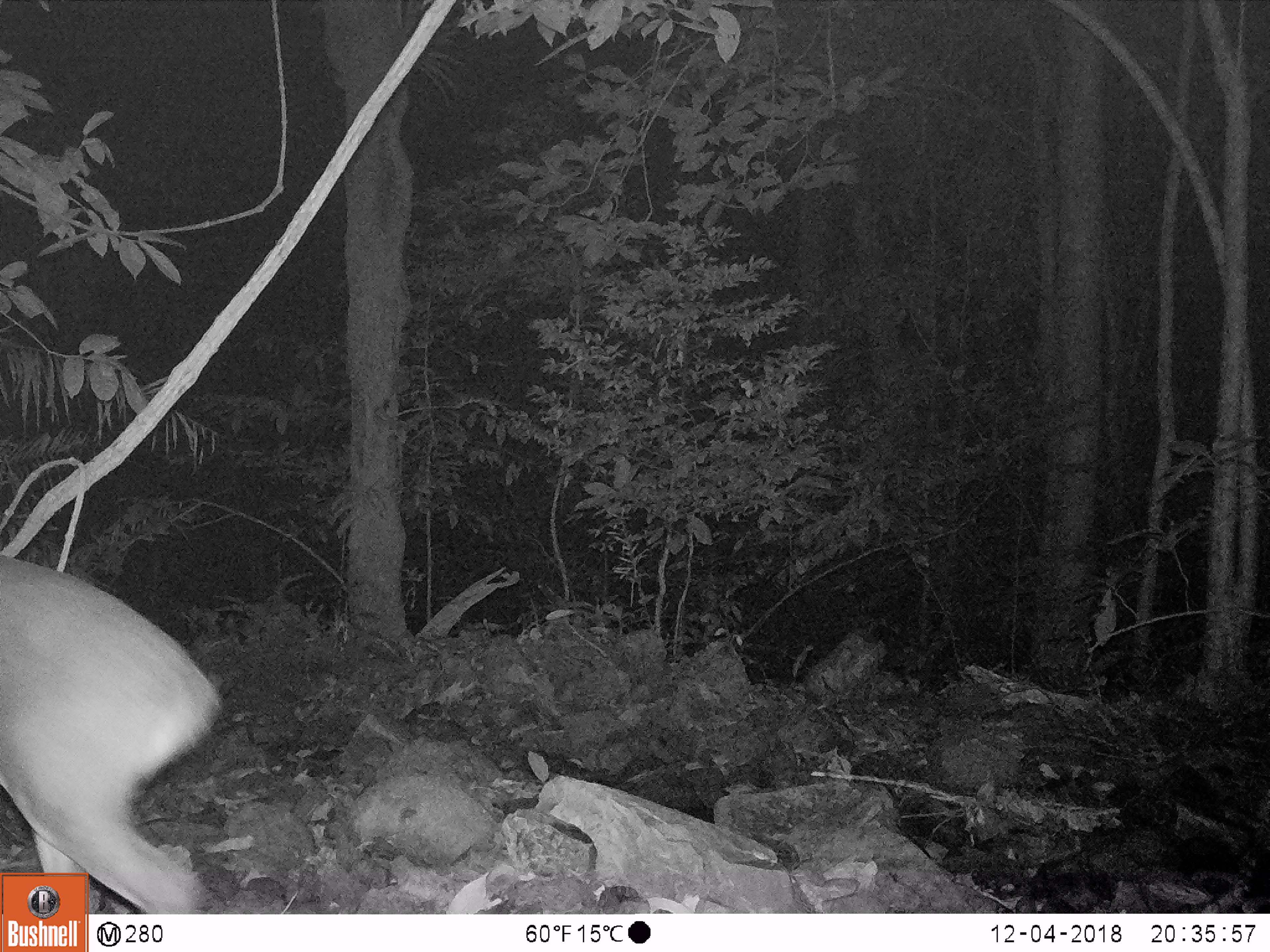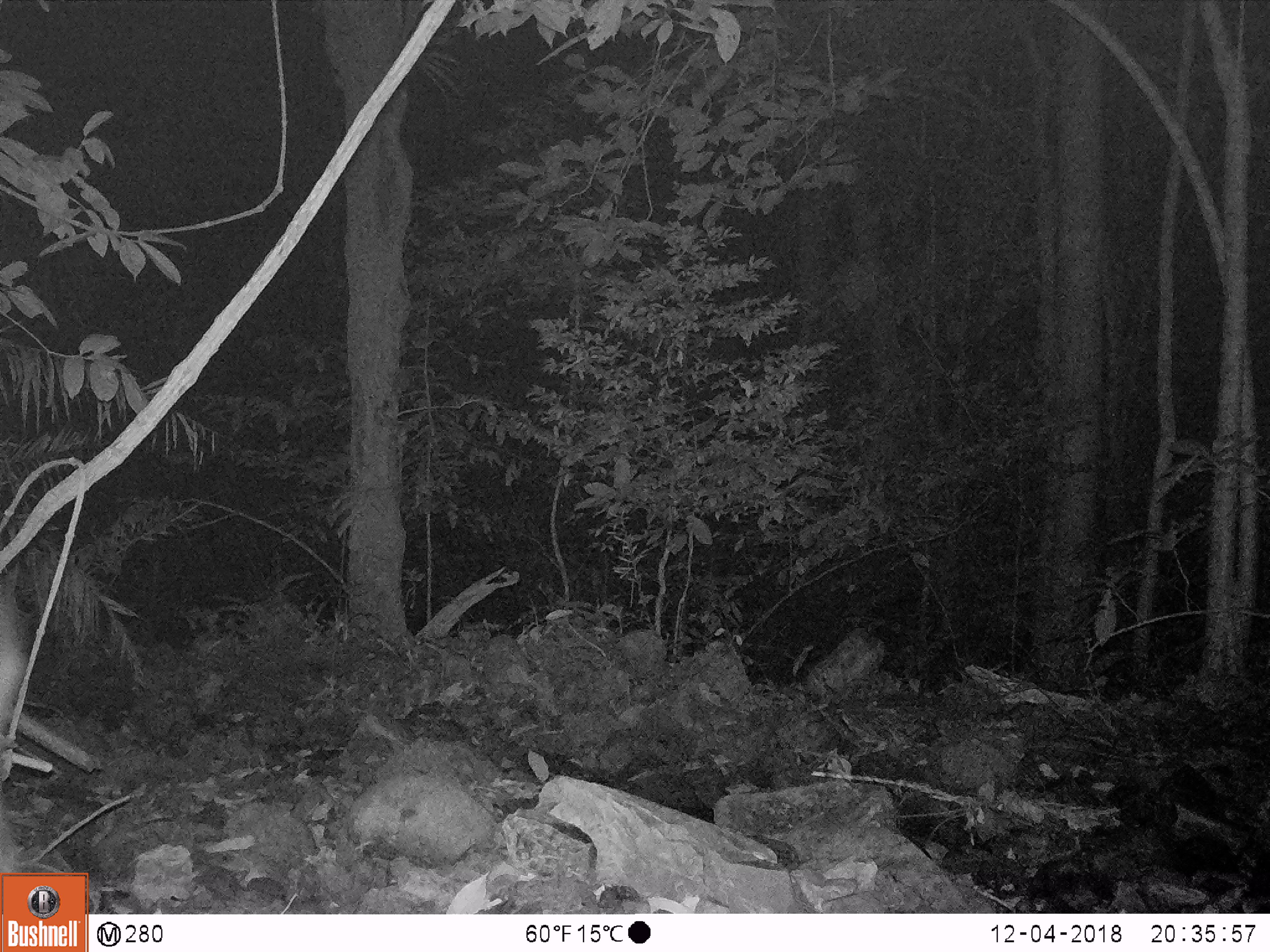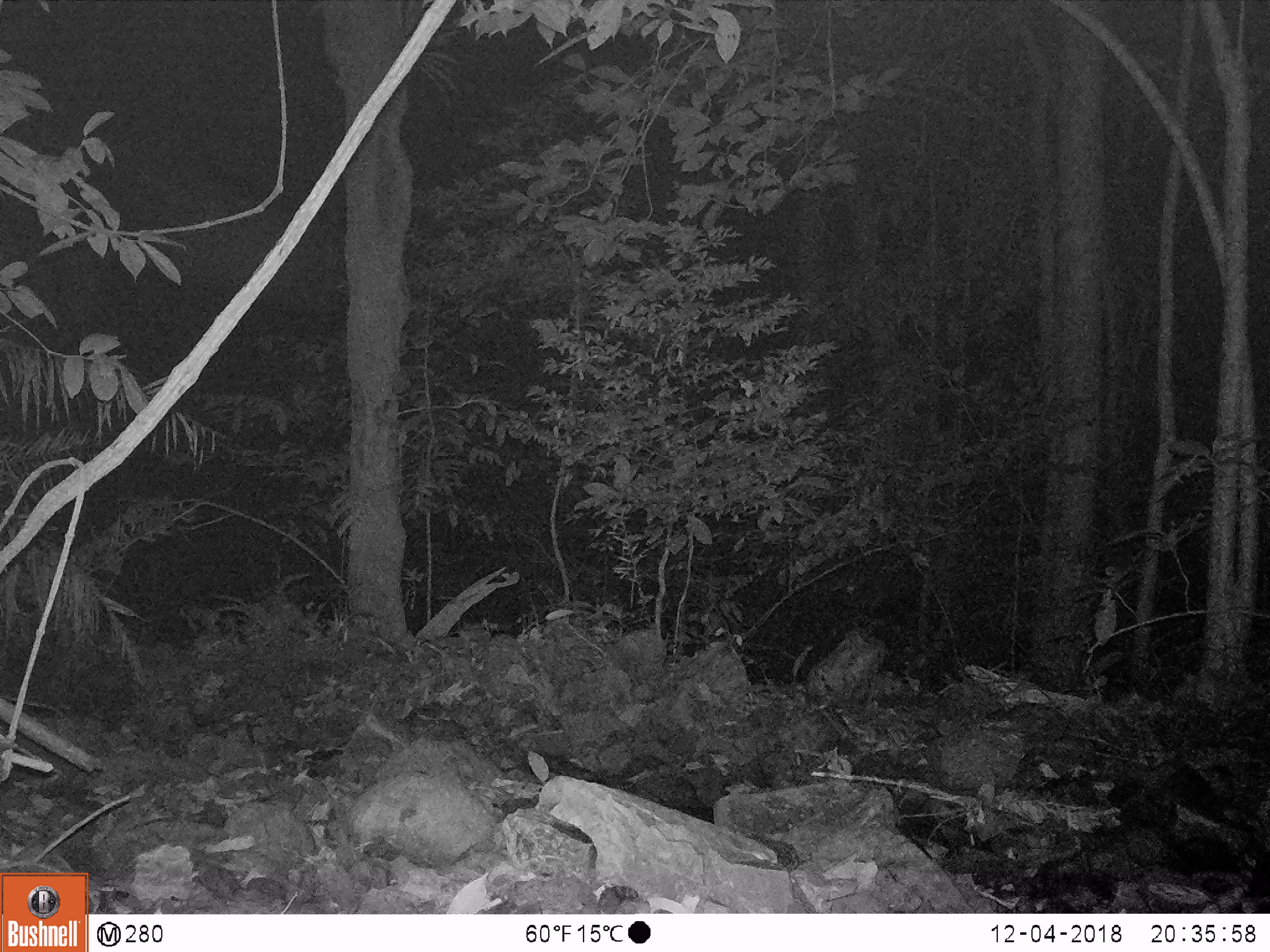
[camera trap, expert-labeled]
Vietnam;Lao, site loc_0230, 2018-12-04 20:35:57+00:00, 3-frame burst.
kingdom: Animalia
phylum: Chordata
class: Mammalia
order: Artiodactyla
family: Cervidae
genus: Muntiacus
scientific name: Muntiacus vuquangensis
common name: large-antlered muntjac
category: large antlered muntjac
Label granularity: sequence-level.